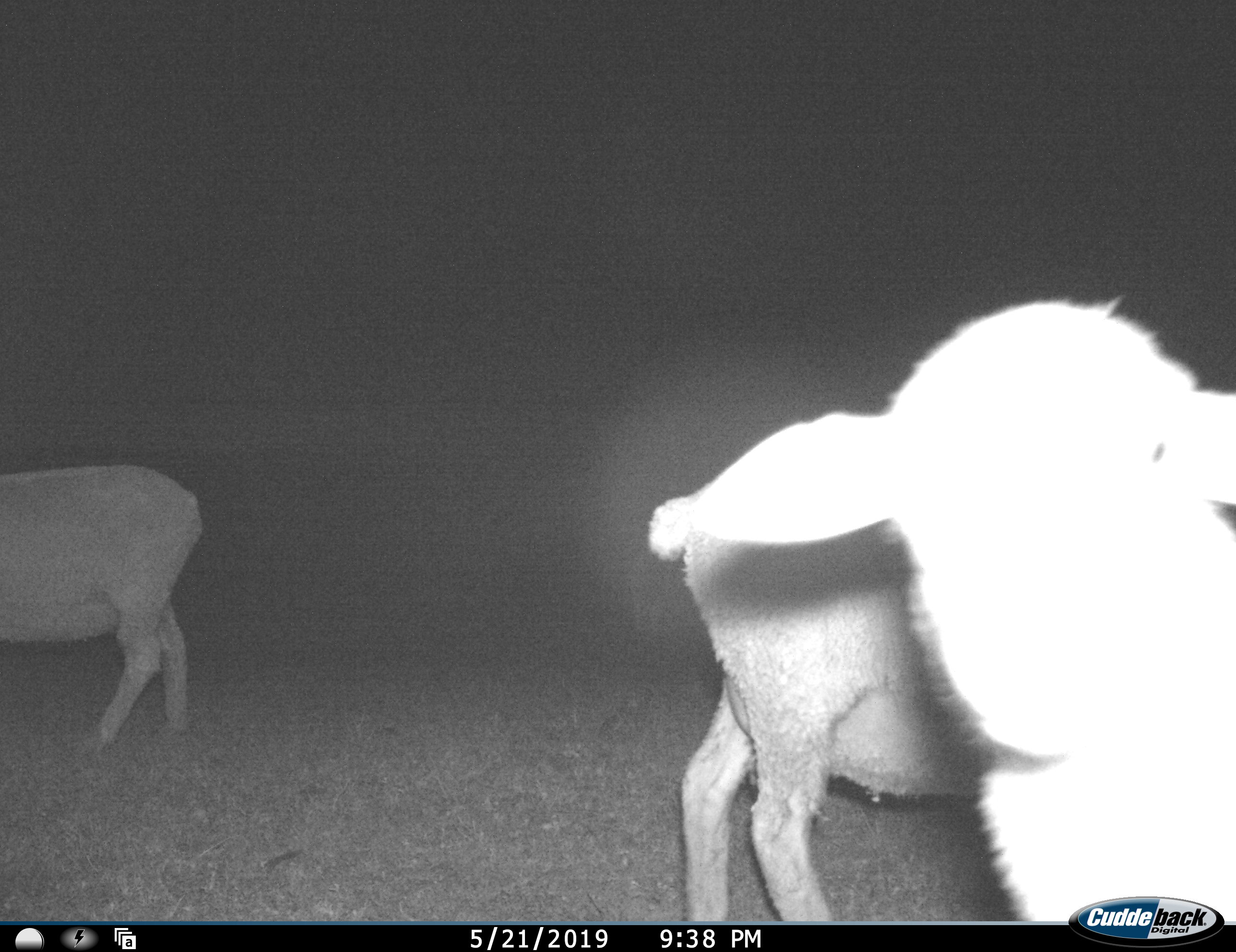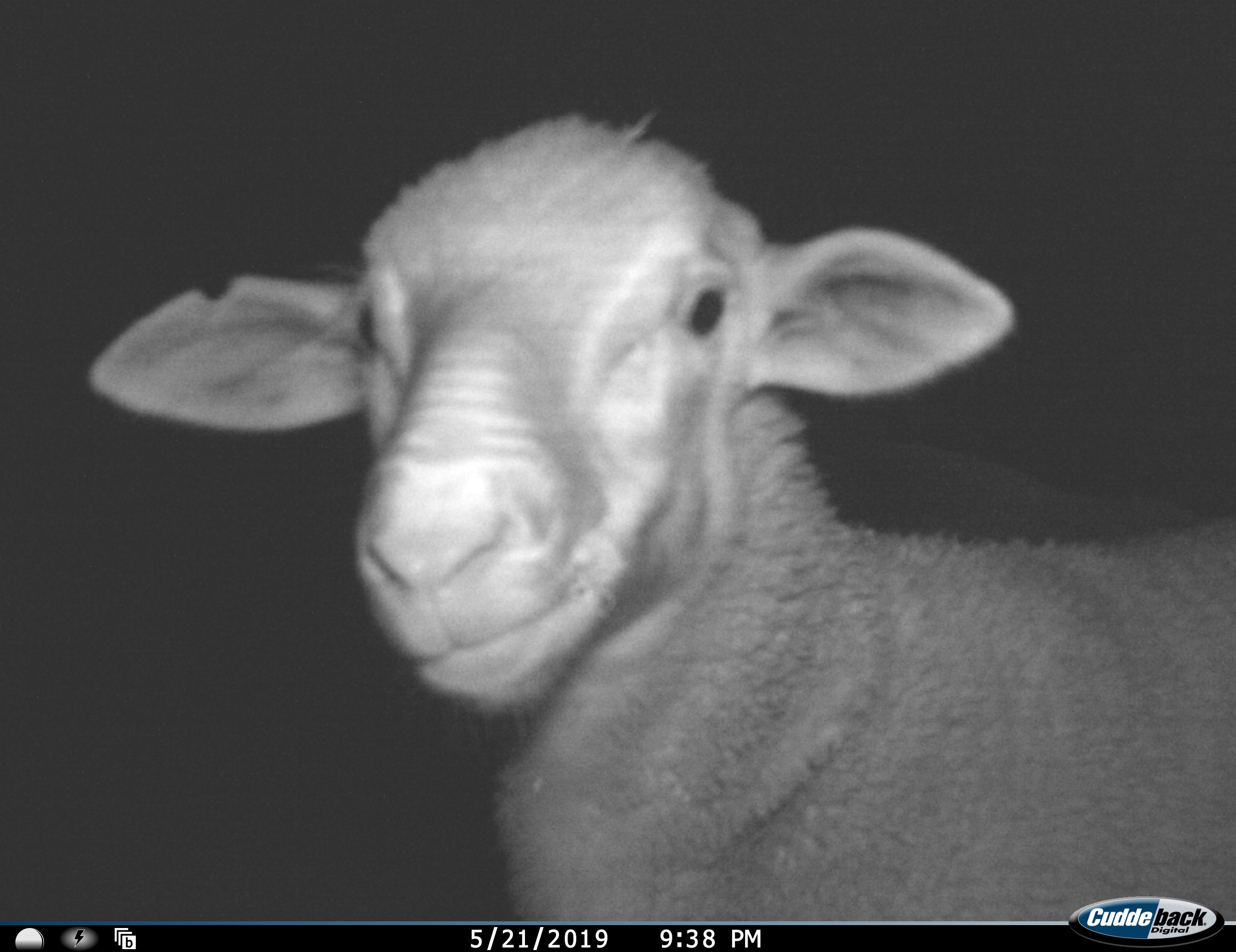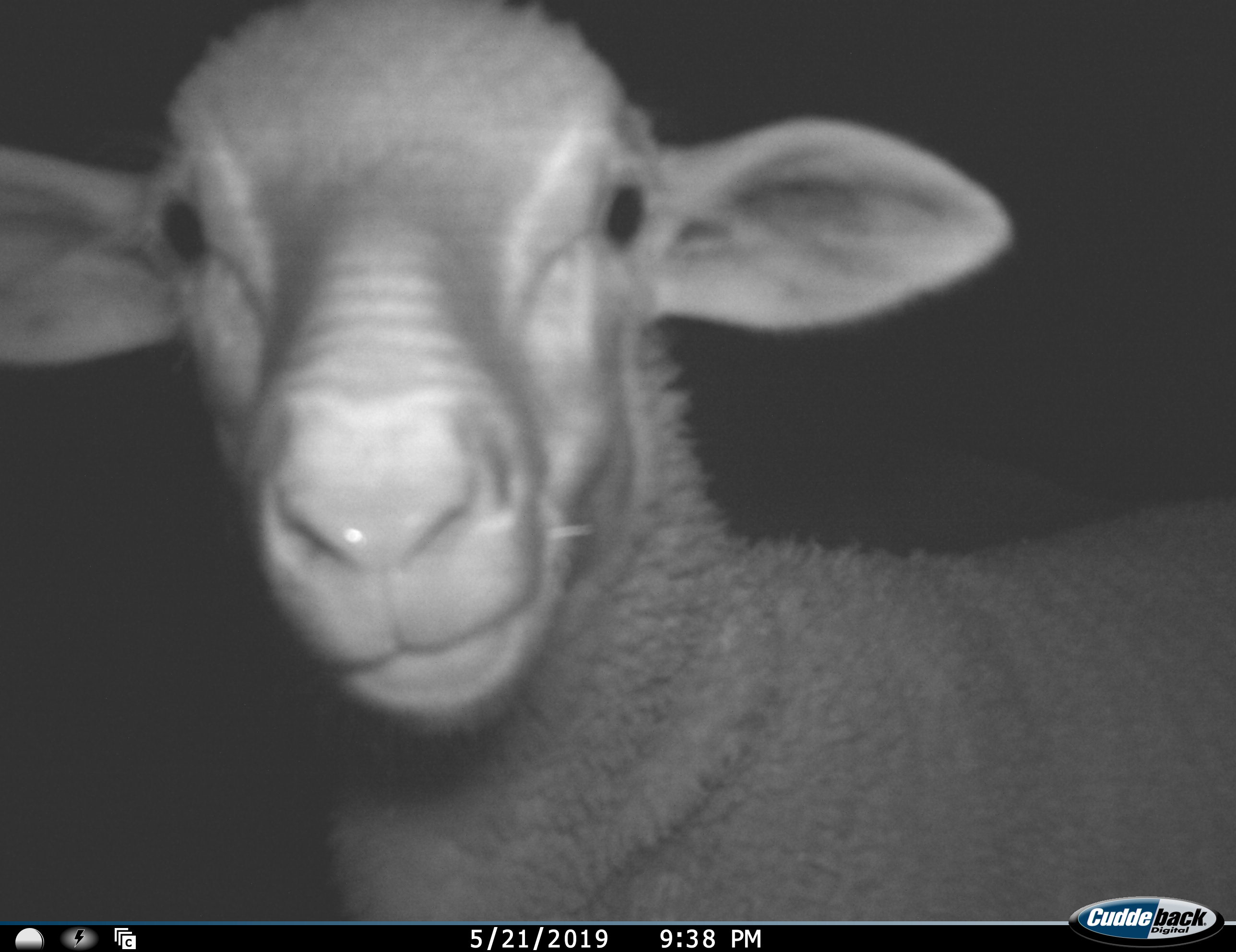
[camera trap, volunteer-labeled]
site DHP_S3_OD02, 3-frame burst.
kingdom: Animalia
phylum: Chordata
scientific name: Vertebrata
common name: domestic animal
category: domesticanimal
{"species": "domesticanimal (domestic animal) (Vertebrata)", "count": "3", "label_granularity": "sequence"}